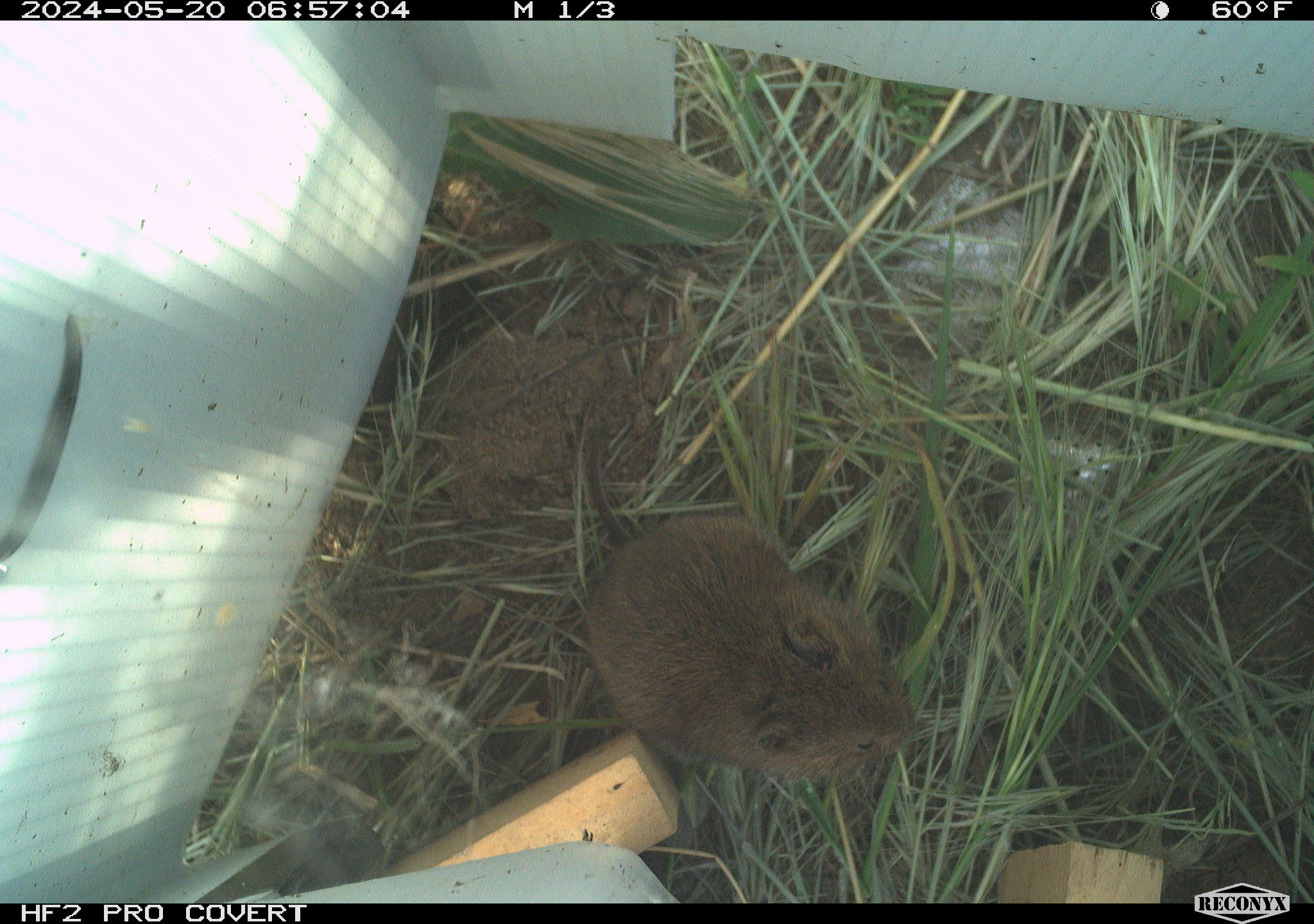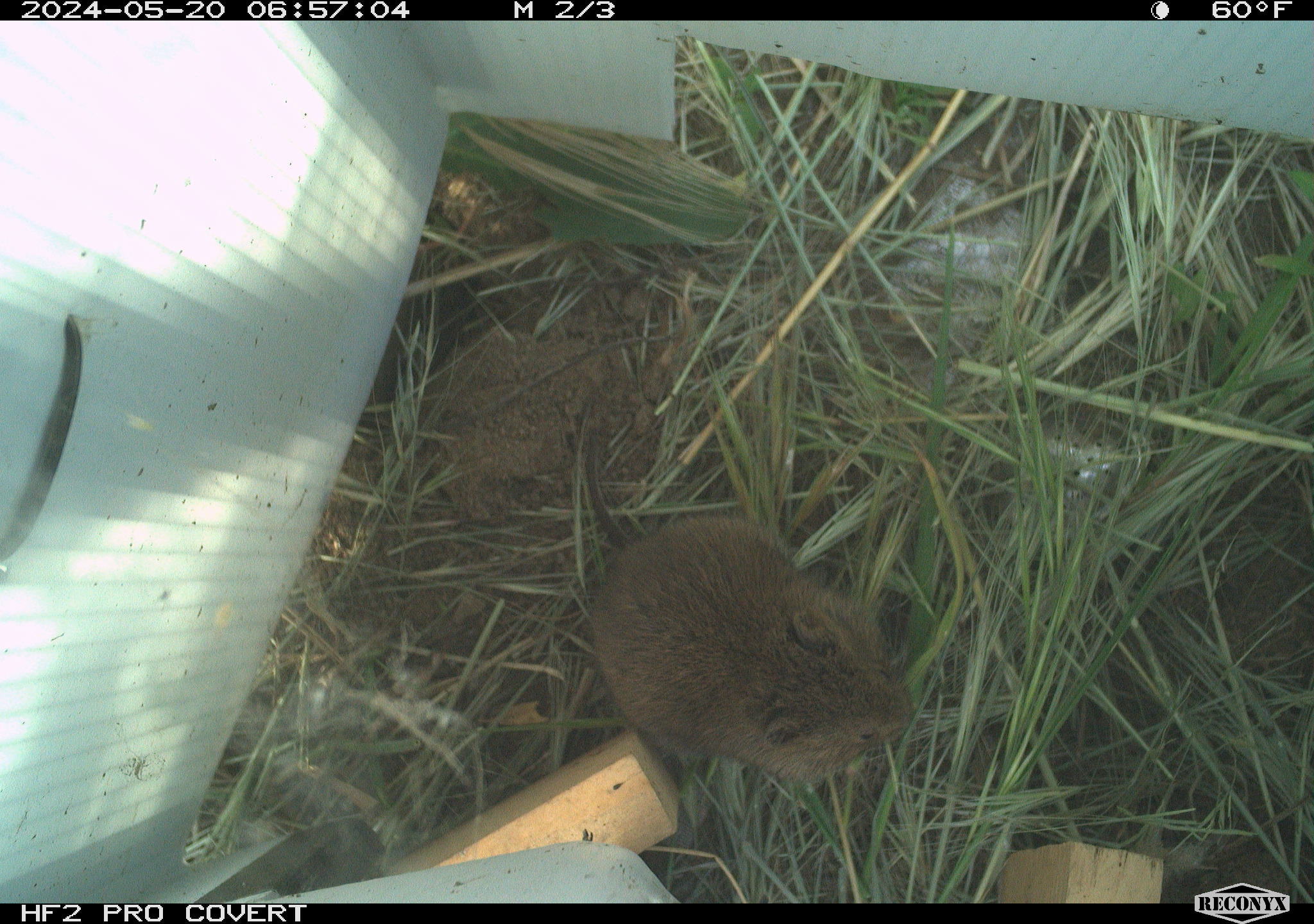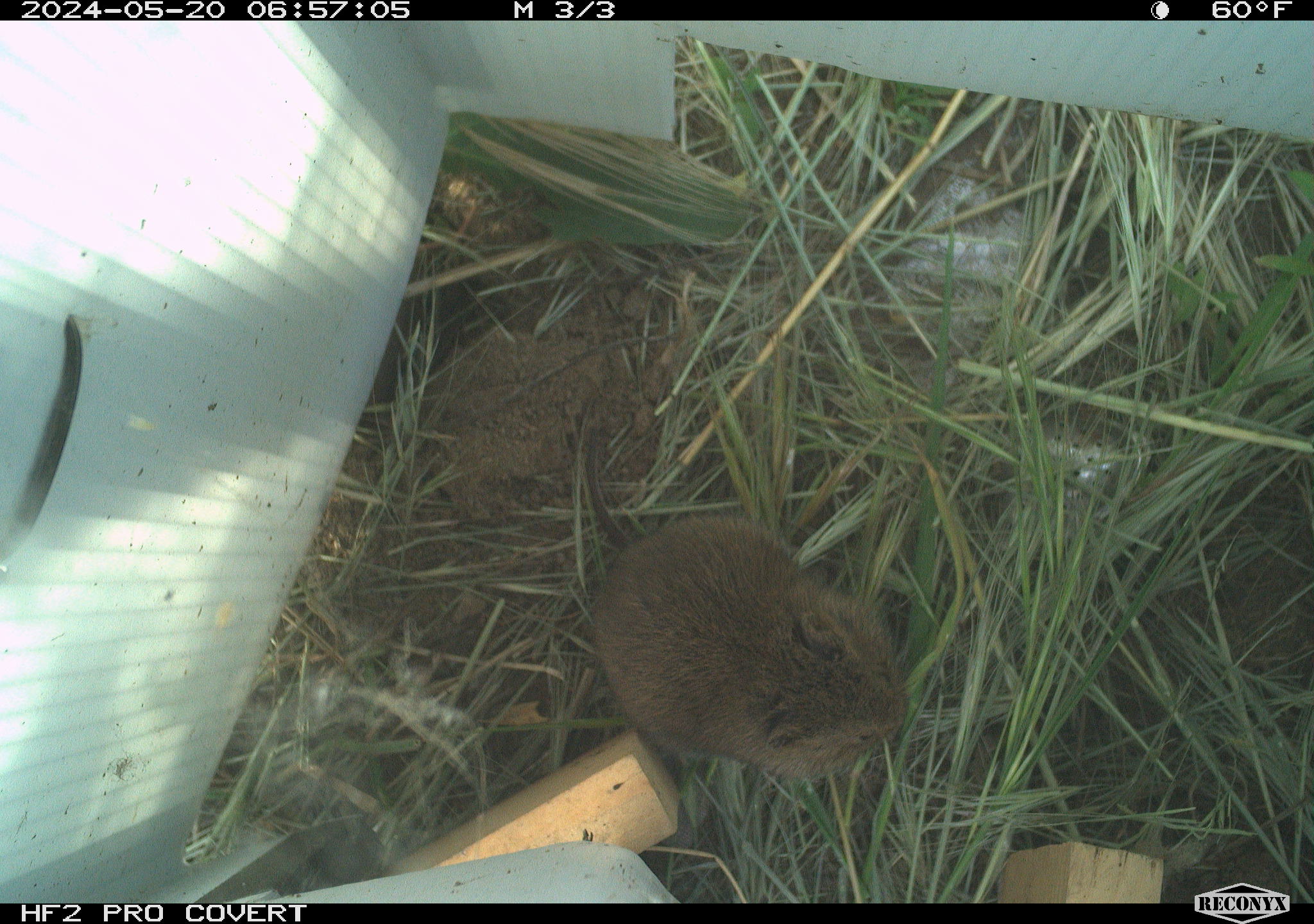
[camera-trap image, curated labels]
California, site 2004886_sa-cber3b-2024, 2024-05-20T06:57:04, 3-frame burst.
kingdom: Animalia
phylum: Chordata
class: Mammalia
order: Rodentia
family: Cricetidae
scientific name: Arvicolinae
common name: voles, lemmings, and muskrats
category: arvicolinae subfamily